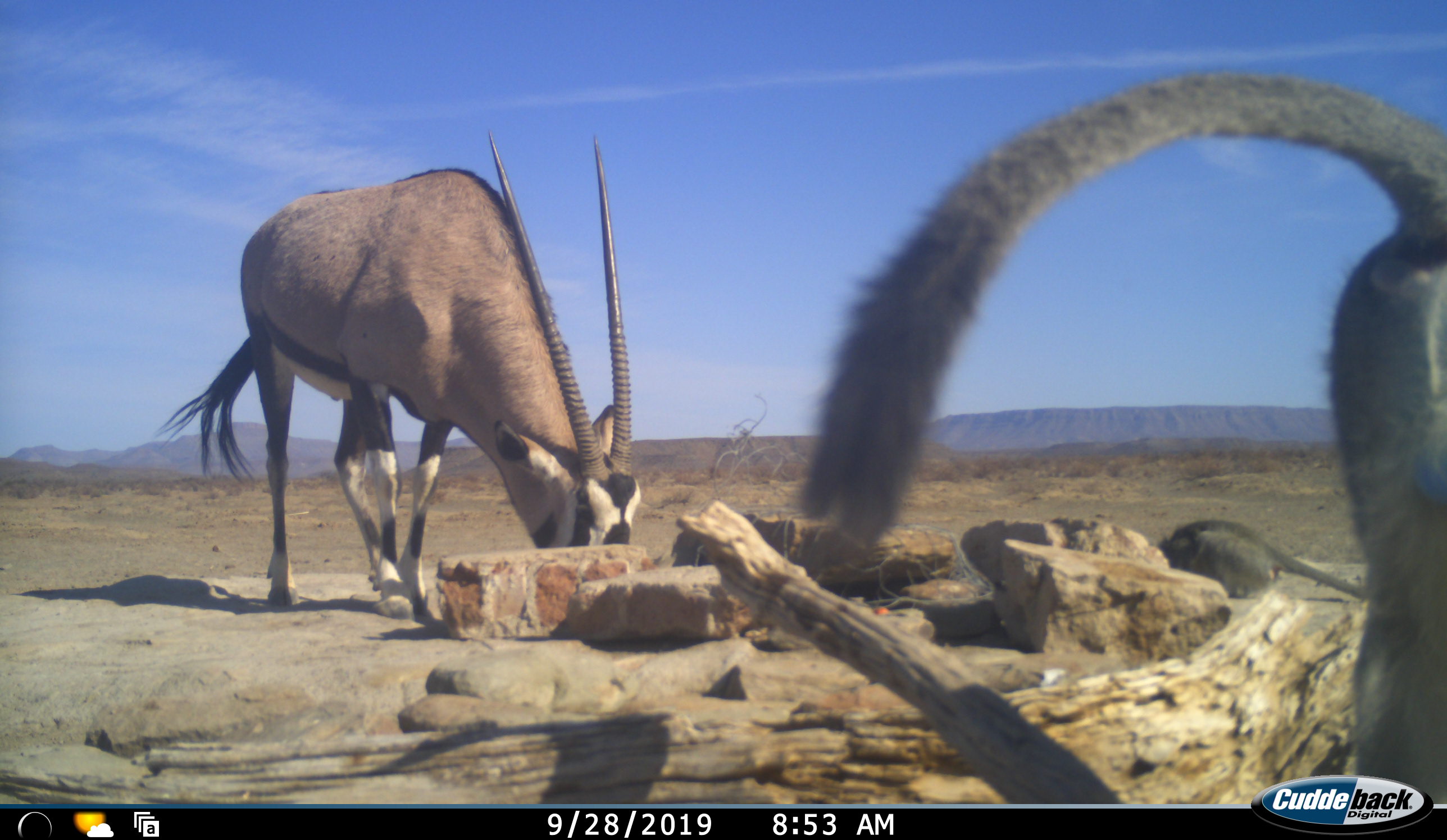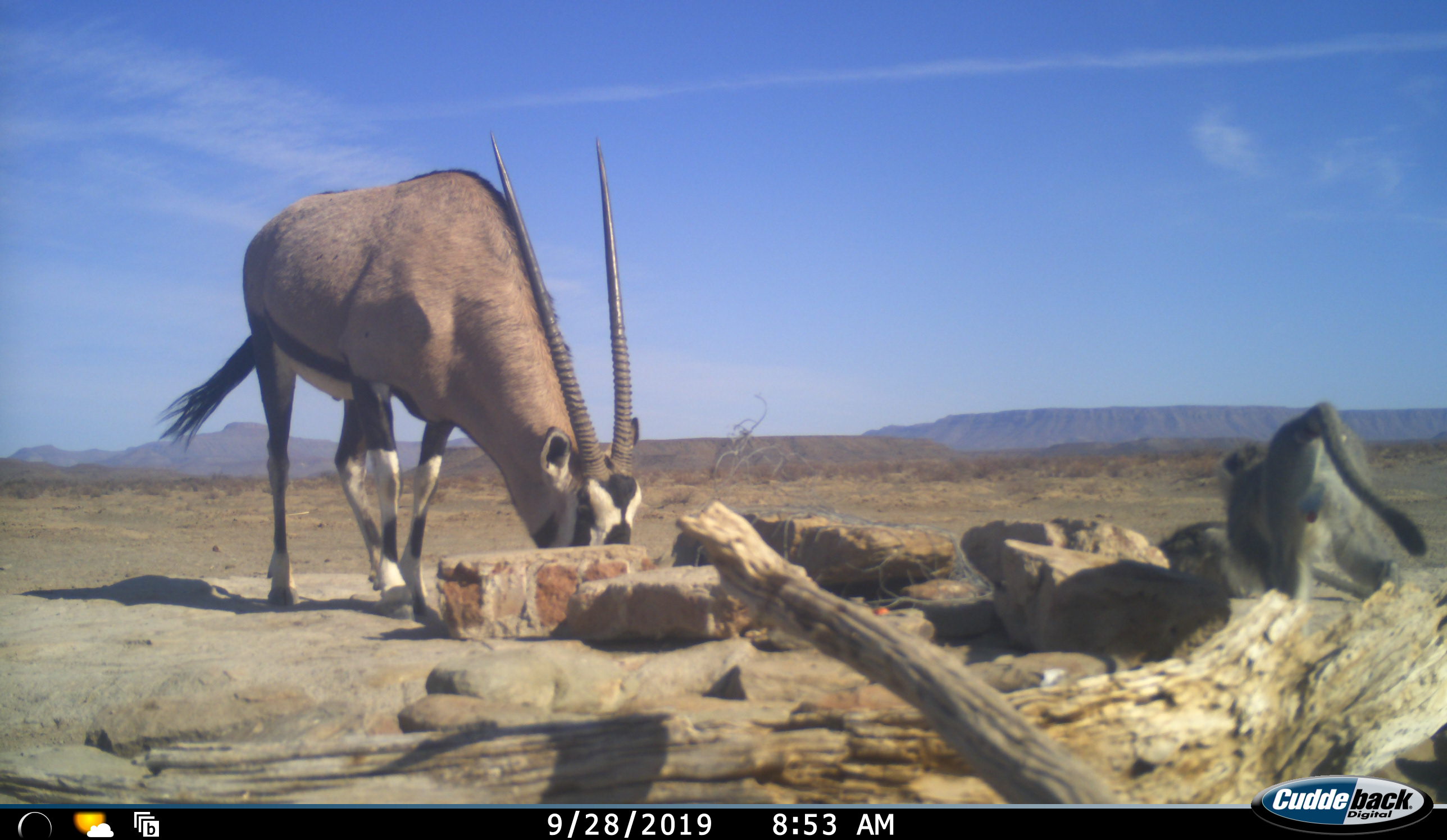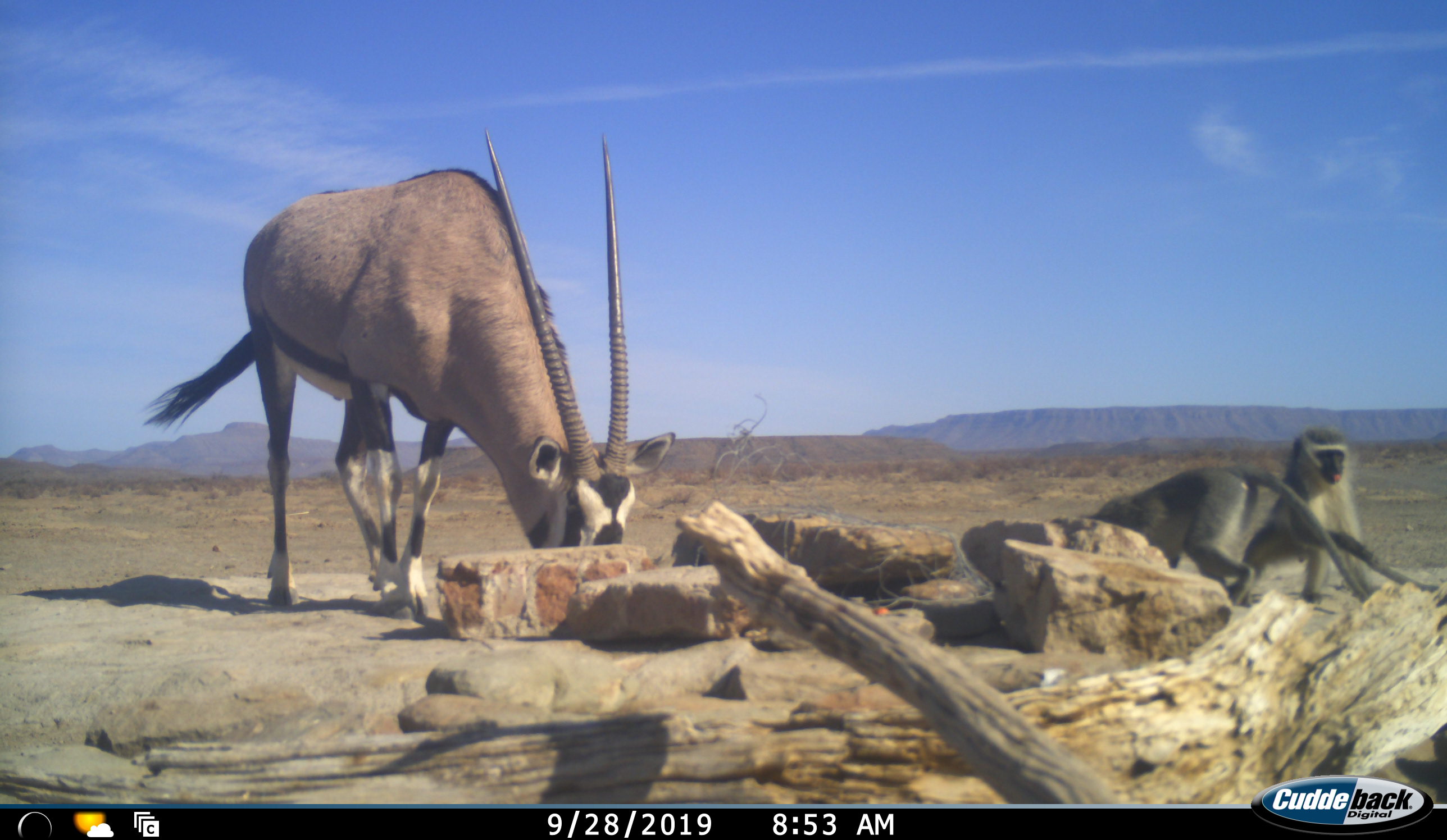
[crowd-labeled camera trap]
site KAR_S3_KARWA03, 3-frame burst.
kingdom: Animalia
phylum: Chordata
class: Mammalia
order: Artiodactyla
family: Bovidae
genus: Oryx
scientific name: Oryx gazella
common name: gemsbok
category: oryx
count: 1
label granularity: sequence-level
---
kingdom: Animalia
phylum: Chordata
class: Mammalia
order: Primates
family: Cercopithecidae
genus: Chlorocebus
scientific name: Chlorocebus pygerythrus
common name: vervet monkey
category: monkeyvervet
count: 2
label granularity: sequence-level